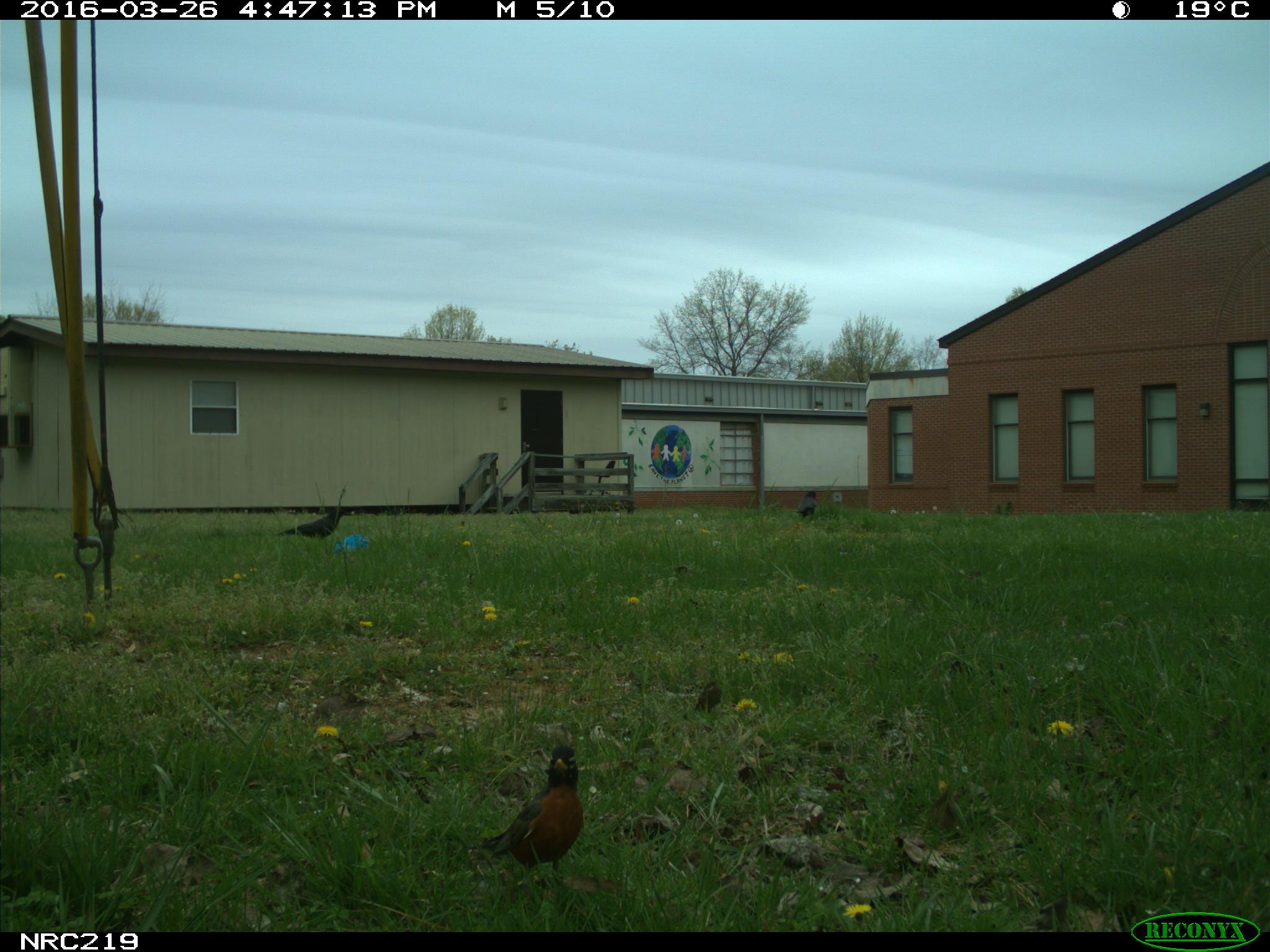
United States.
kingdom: Animalia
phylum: Chordata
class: Aves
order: Passeriformes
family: Corvidae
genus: Corvus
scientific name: Corvus brachyrhynchos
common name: american crow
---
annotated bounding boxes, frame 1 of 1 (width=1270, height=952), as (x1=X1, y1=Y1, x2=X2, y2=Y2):
American Crow: (x1=464, y1=722, x2=611, y2=894); (x1=277, y1=497, x2=363, y2=559); (x1=686, y1=669, x2=735, y2=723); (x1=789, y1=493, x2=836, y2=524)